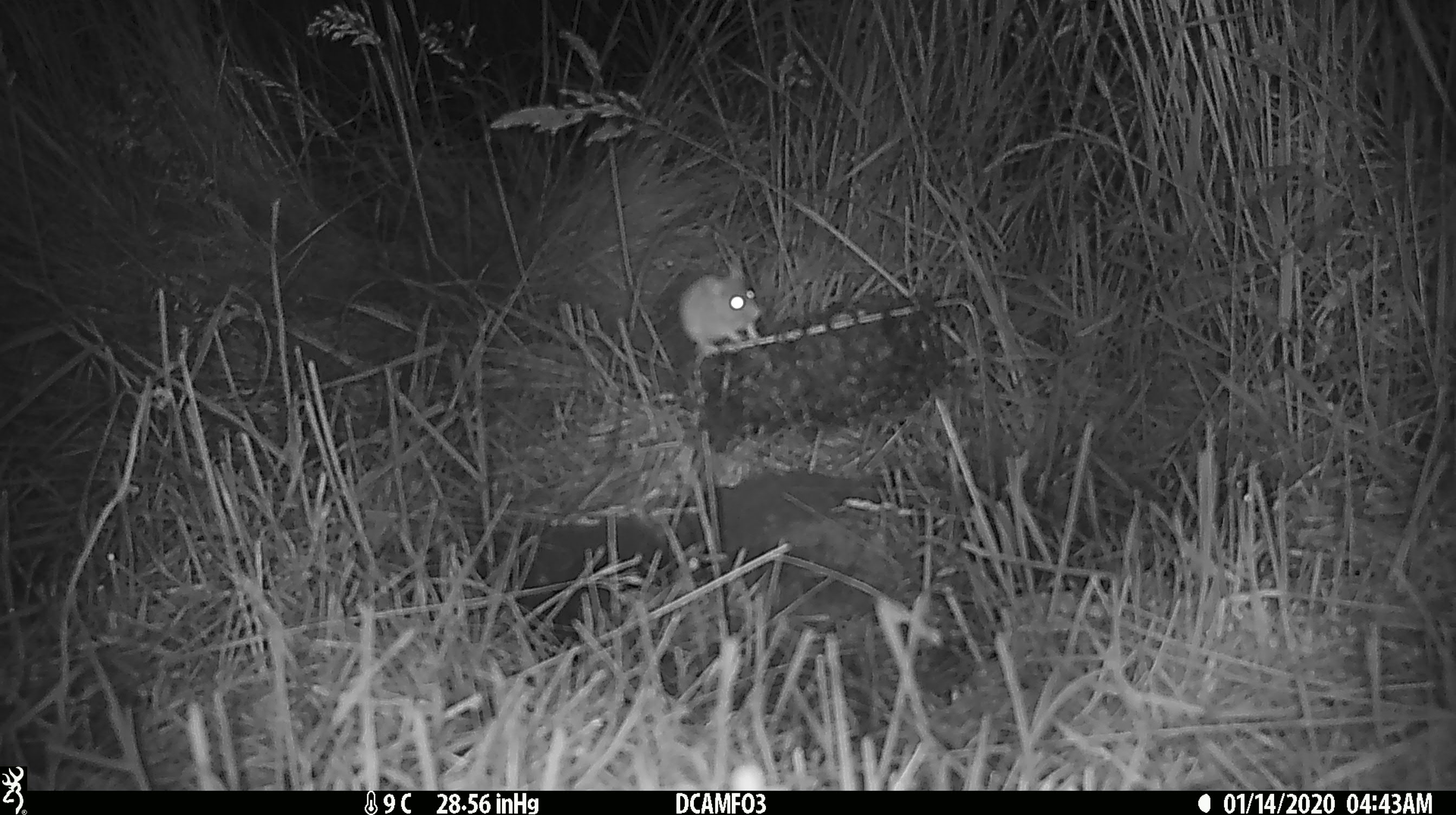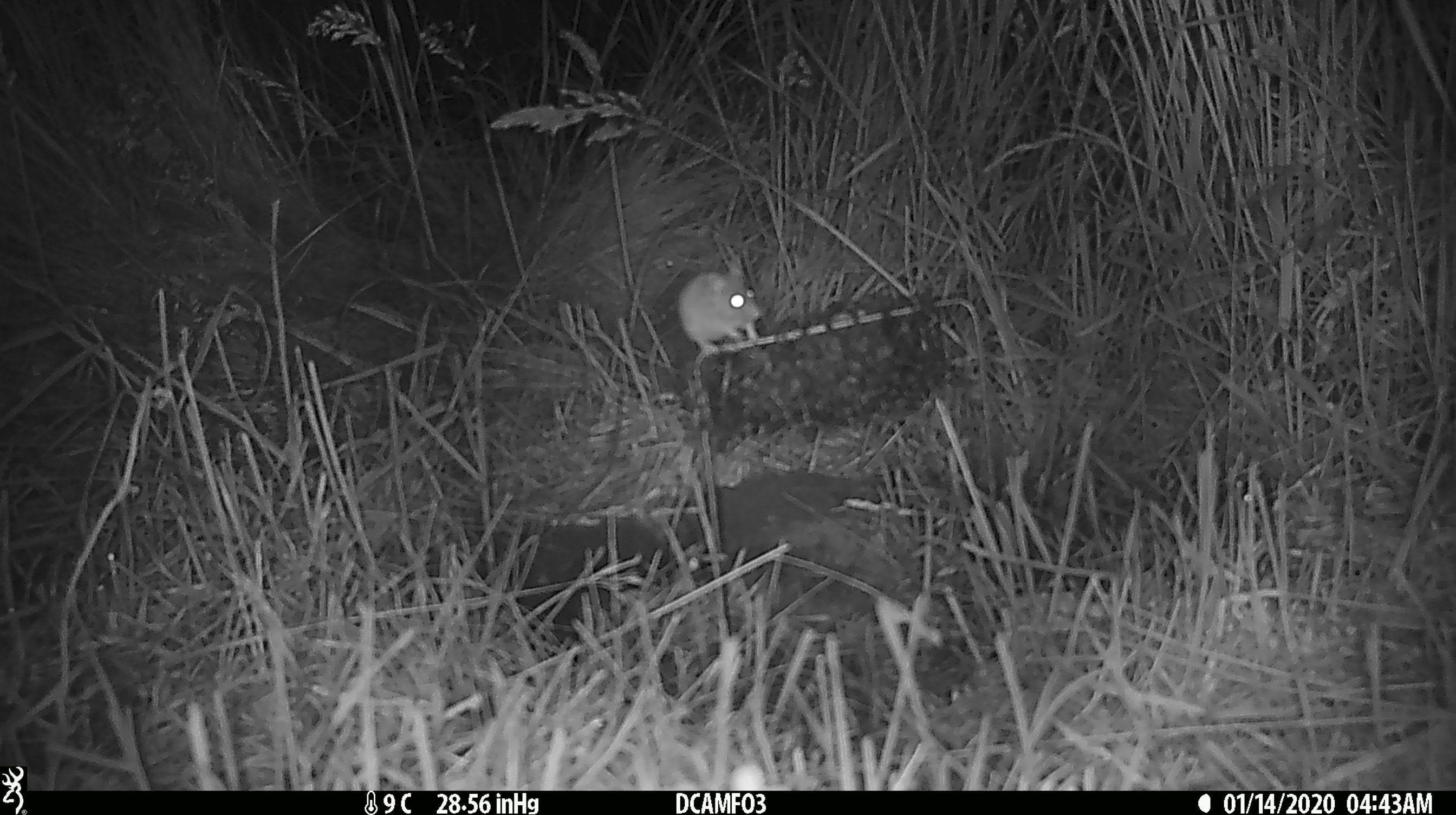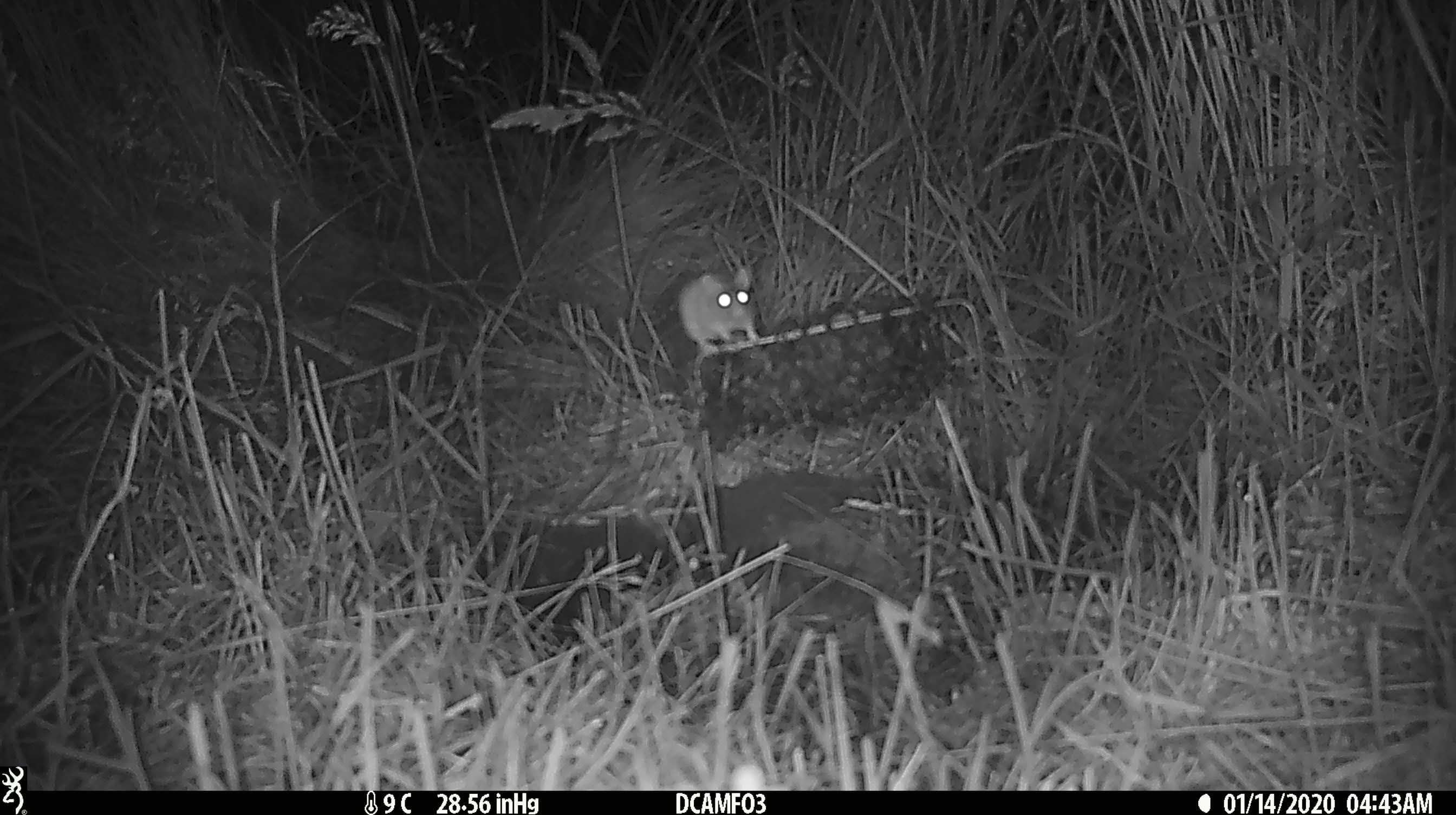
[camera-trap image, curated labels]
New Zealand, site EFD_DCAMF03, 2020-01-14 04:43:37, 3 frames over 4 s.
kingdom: Animalia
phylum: Chordata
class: Mammalia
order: Rodentia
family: Muridae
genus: Mus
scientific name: Mus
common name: mouse